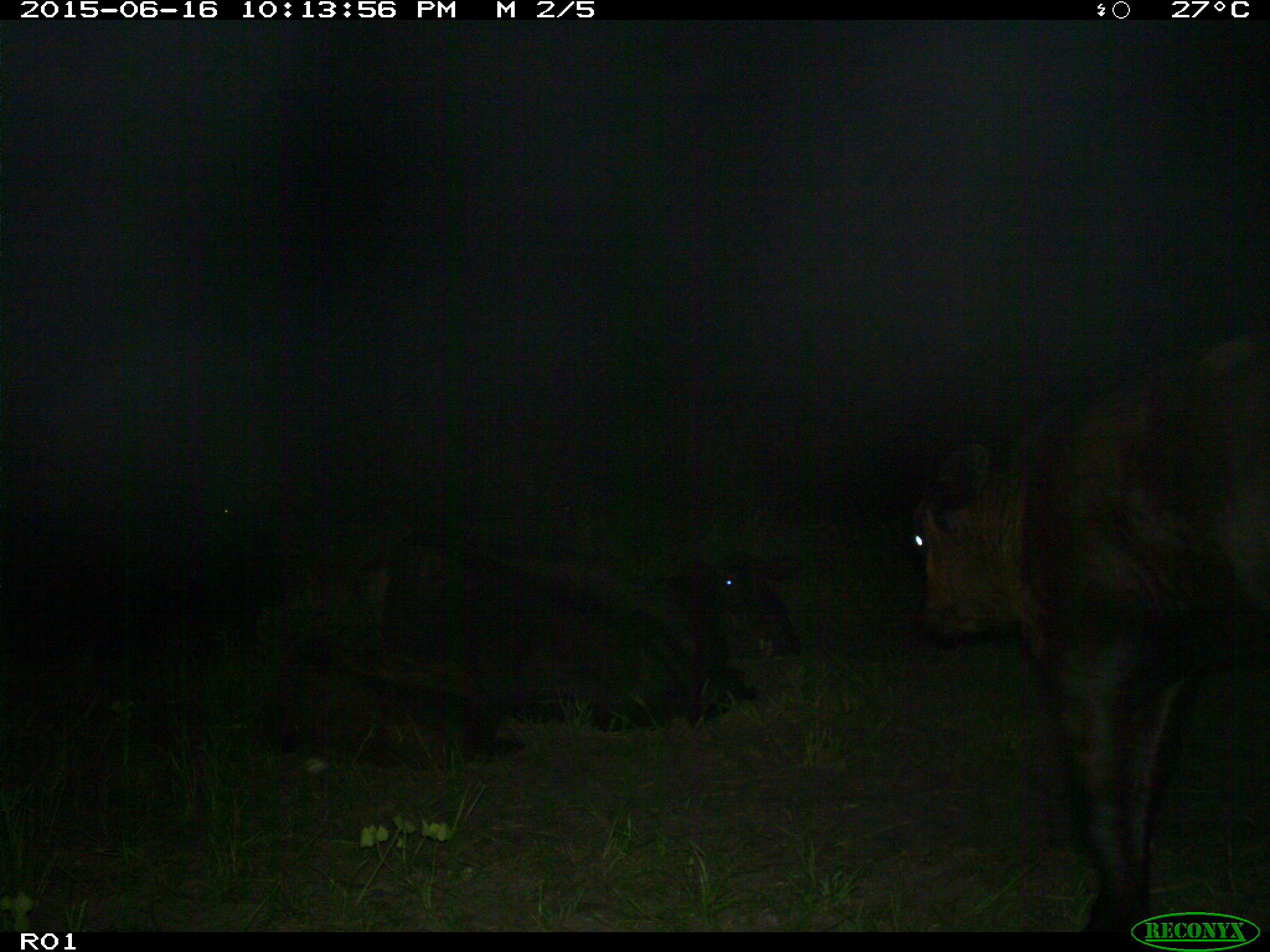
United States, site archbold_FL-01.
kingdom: Animalia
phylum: Chordata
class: Mammalia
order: Artiodactyla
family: Bovidae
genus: Bos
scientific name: Bos taurus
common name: domestic cow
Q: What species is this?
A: Bos taurus (domestic cow).